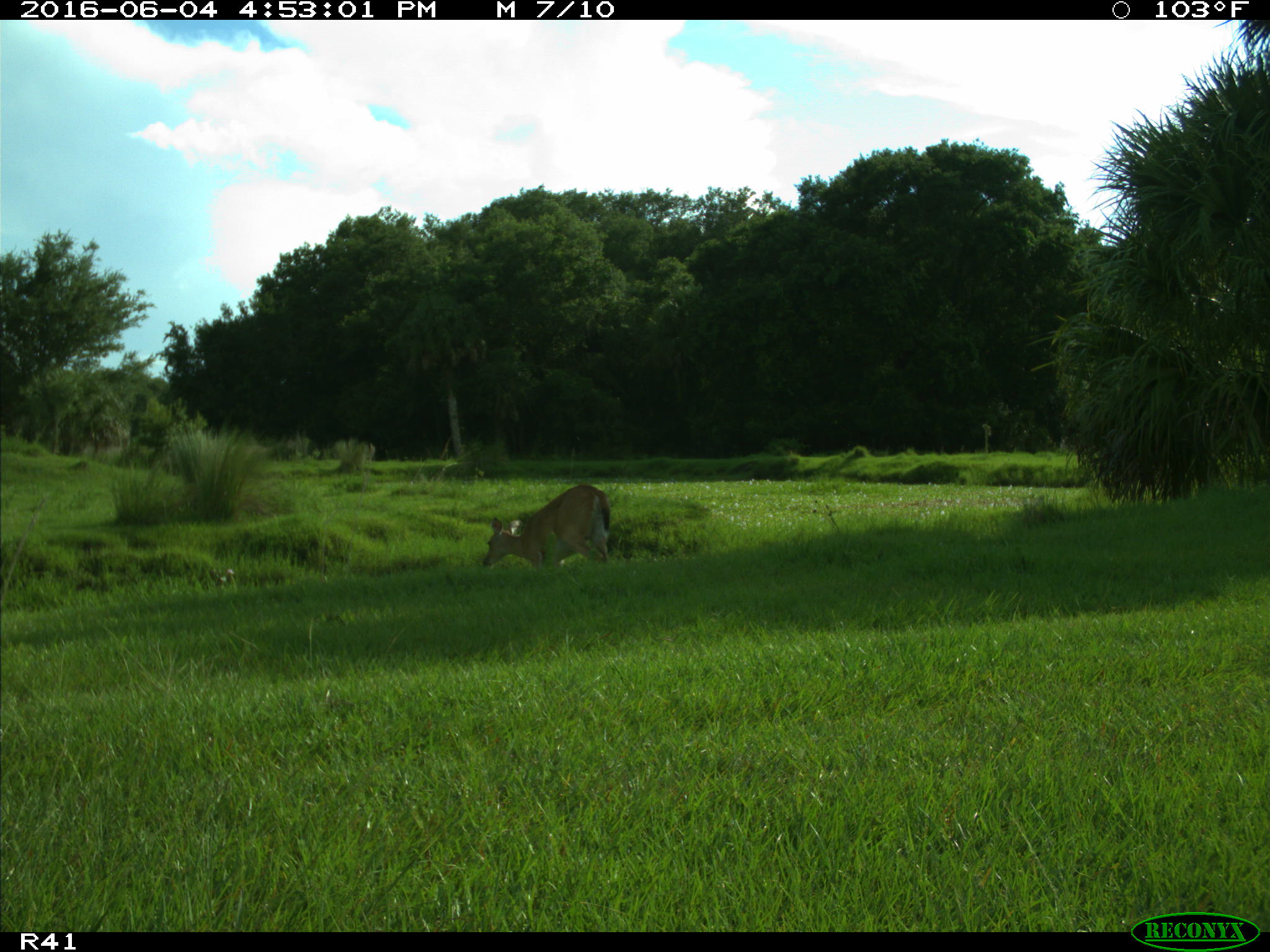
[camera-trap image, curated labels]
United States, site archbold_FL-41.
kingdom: Animalia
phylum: Chordata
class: Mammalia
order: Artiodactyla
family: Cervidae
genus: Odocoileus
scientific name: Odocoileus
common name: deer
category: unidentified deer